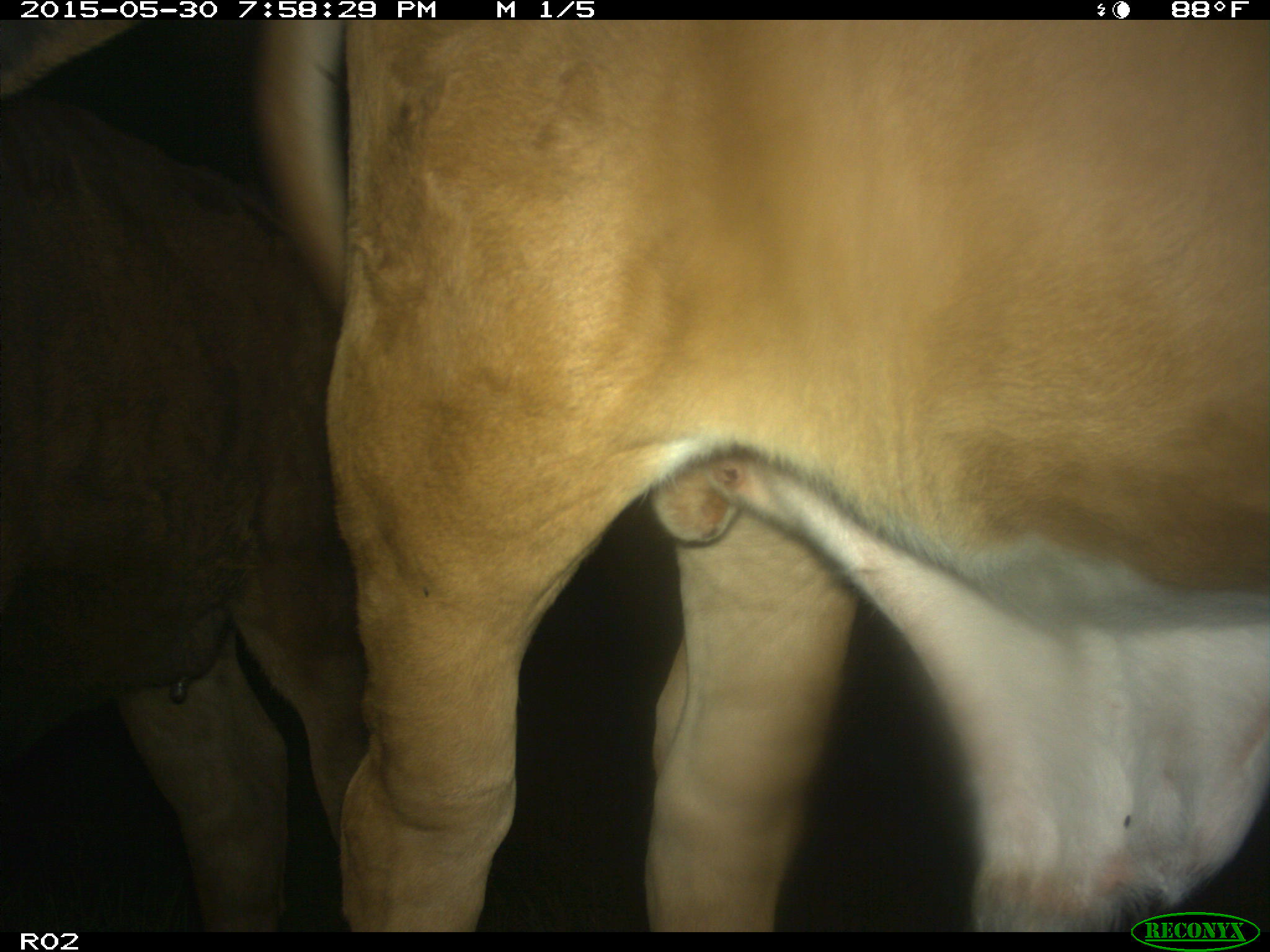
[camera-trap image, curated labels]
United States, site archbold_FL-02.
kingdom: Animalia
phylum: Chordata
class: Mammalia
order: Artiodactyla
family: Bovidae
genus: Bos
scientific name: Bos taurus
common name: domestic cow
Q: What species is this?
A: Bos taurus (domestic cow).